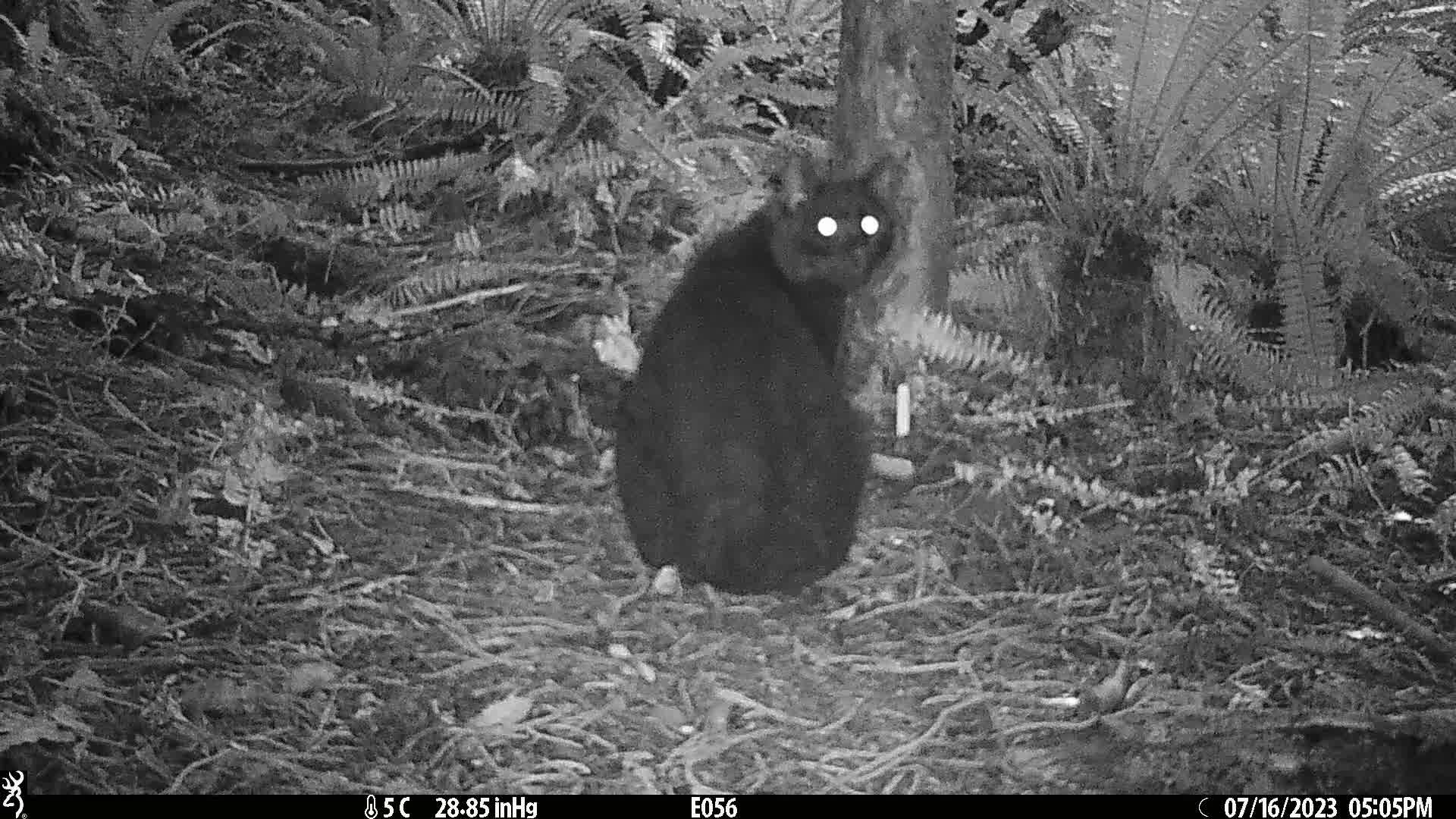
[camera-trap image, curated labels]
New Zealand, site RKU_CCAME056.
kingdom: Animalia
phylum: Chordata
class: Mammalia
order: Carnivora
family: Felidae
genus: Felis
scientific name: Felis catus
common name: domestic cat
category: cat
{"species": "cat (domestic cat) (Felis catus)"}